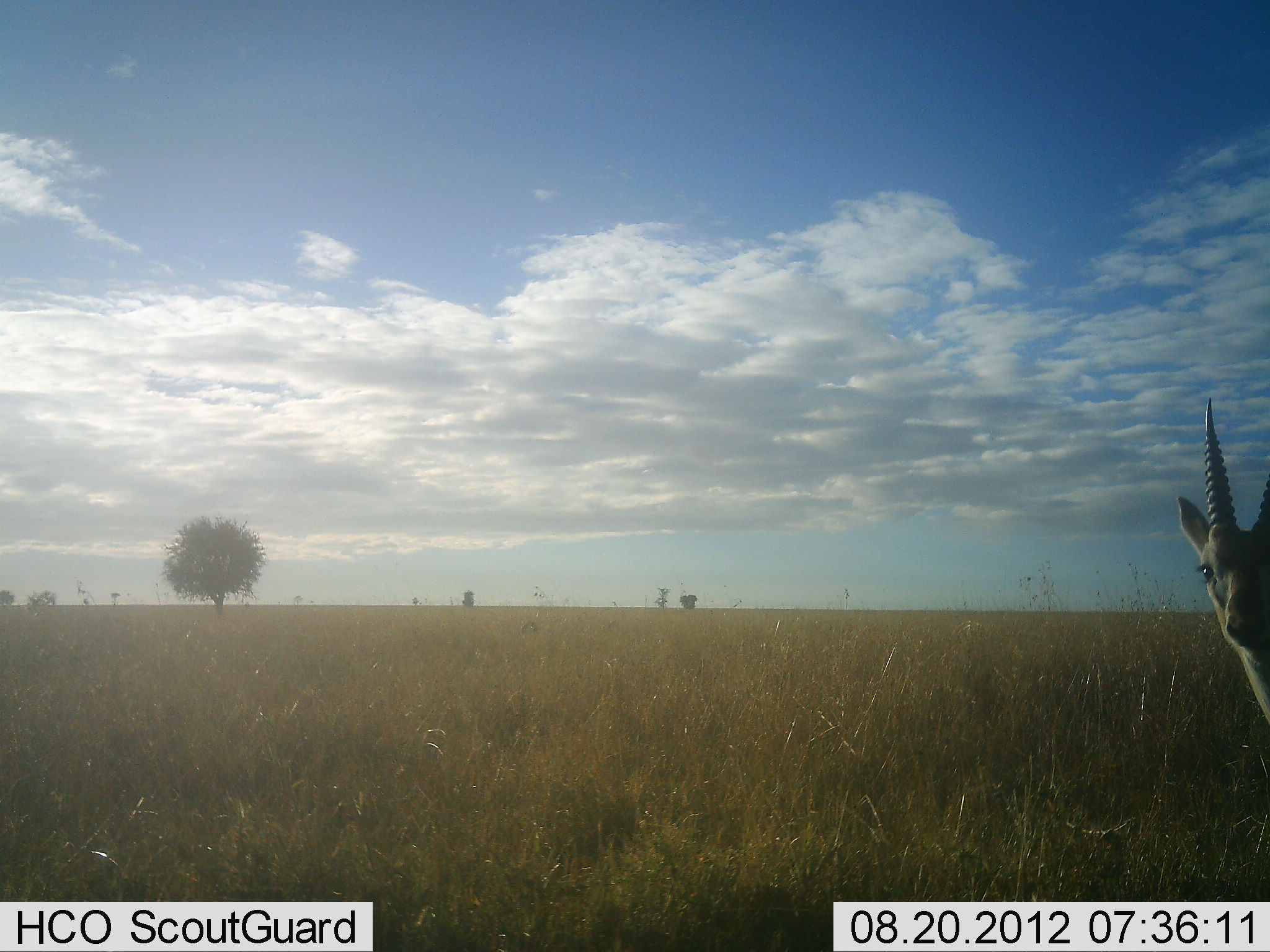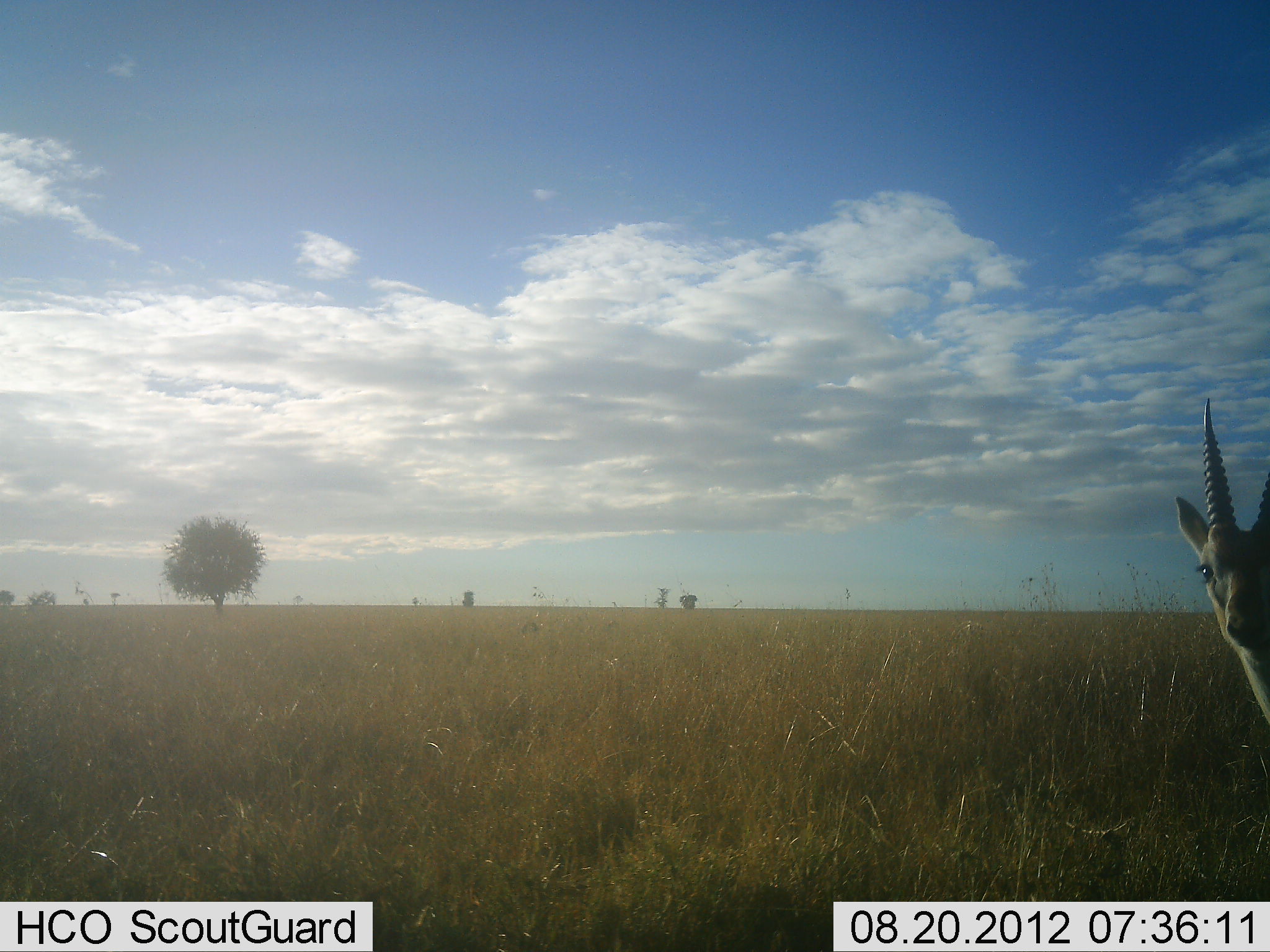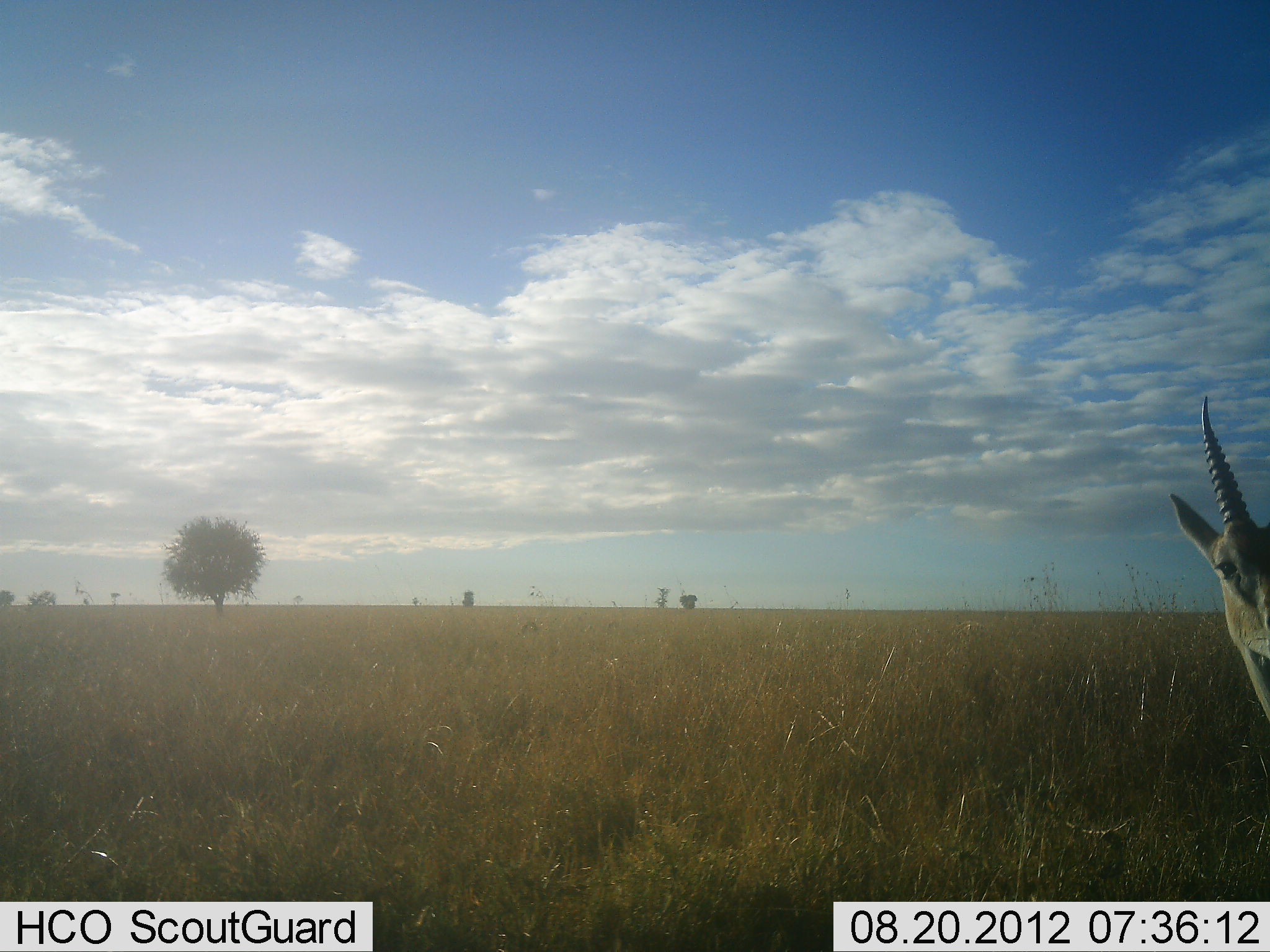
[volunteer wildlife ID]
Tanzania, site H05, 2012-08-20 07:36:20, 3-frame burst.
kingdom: Animalia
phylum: Chordata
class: Mammalia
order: Artiodactyla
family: Bovidae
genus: Eudorcas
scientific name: Eudorcas thomsonii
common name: thomson's gazelle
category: gazellethomsons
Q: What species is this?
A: Gazellethomsons (thomson's gazelle) (Eudorcas thomsonii).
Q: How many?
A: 1.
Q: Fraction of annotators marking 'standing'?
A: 100%.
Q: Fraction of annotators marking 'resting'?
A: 0%.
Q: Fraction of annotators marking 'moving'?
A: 0%.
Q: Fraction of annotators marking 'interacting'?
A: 0%.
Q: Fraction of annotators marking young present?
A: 0%.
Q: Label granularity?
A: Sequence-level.